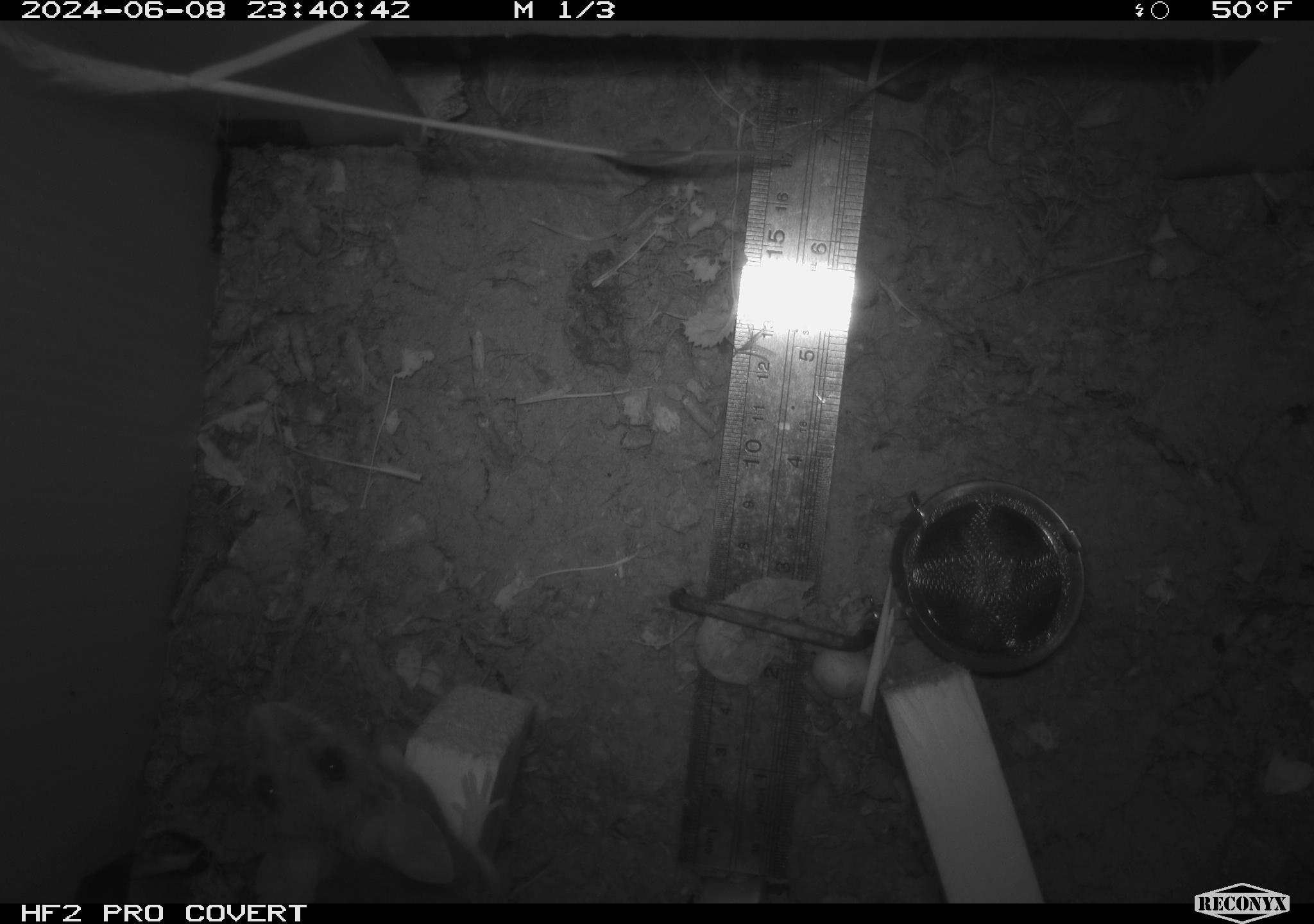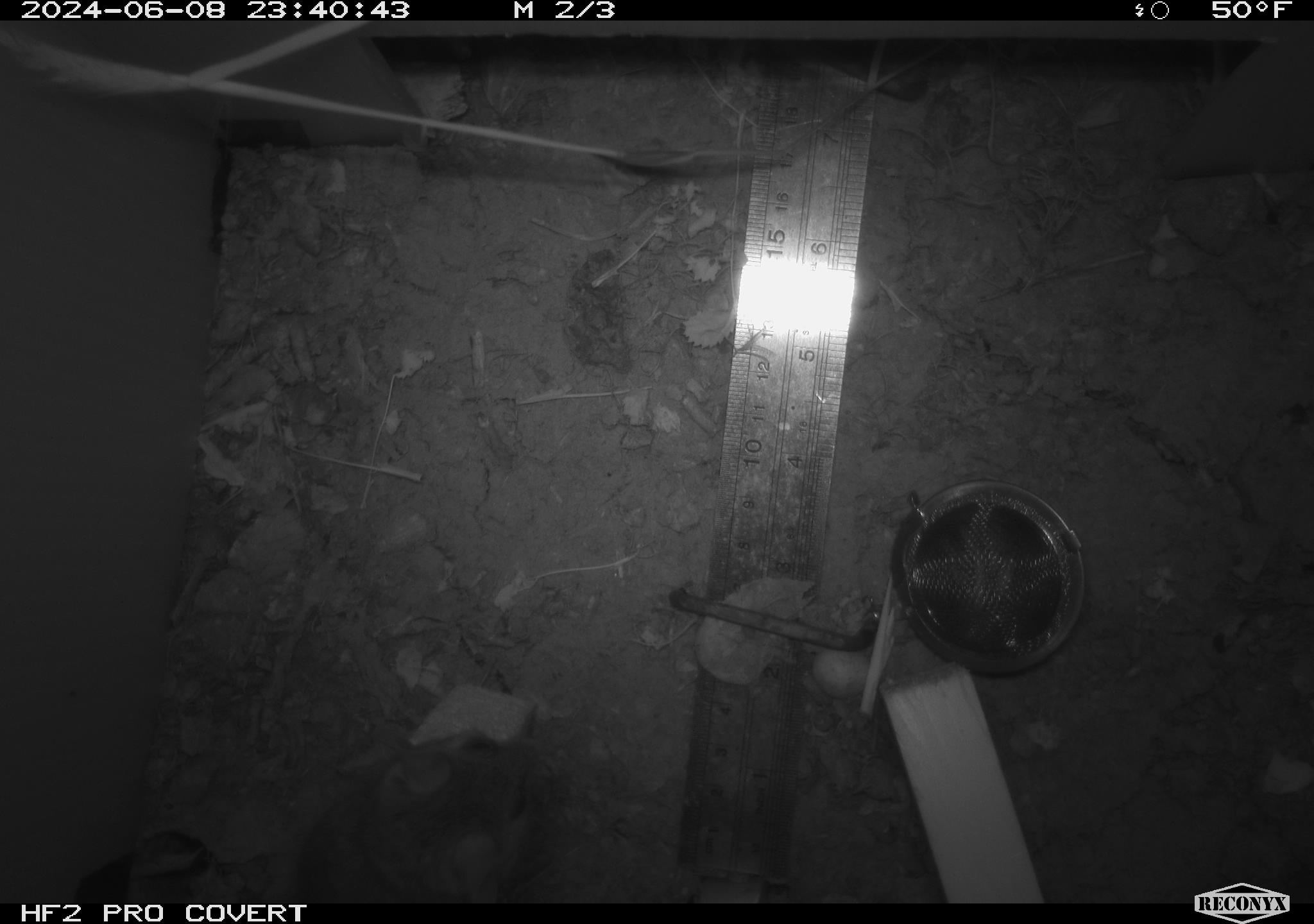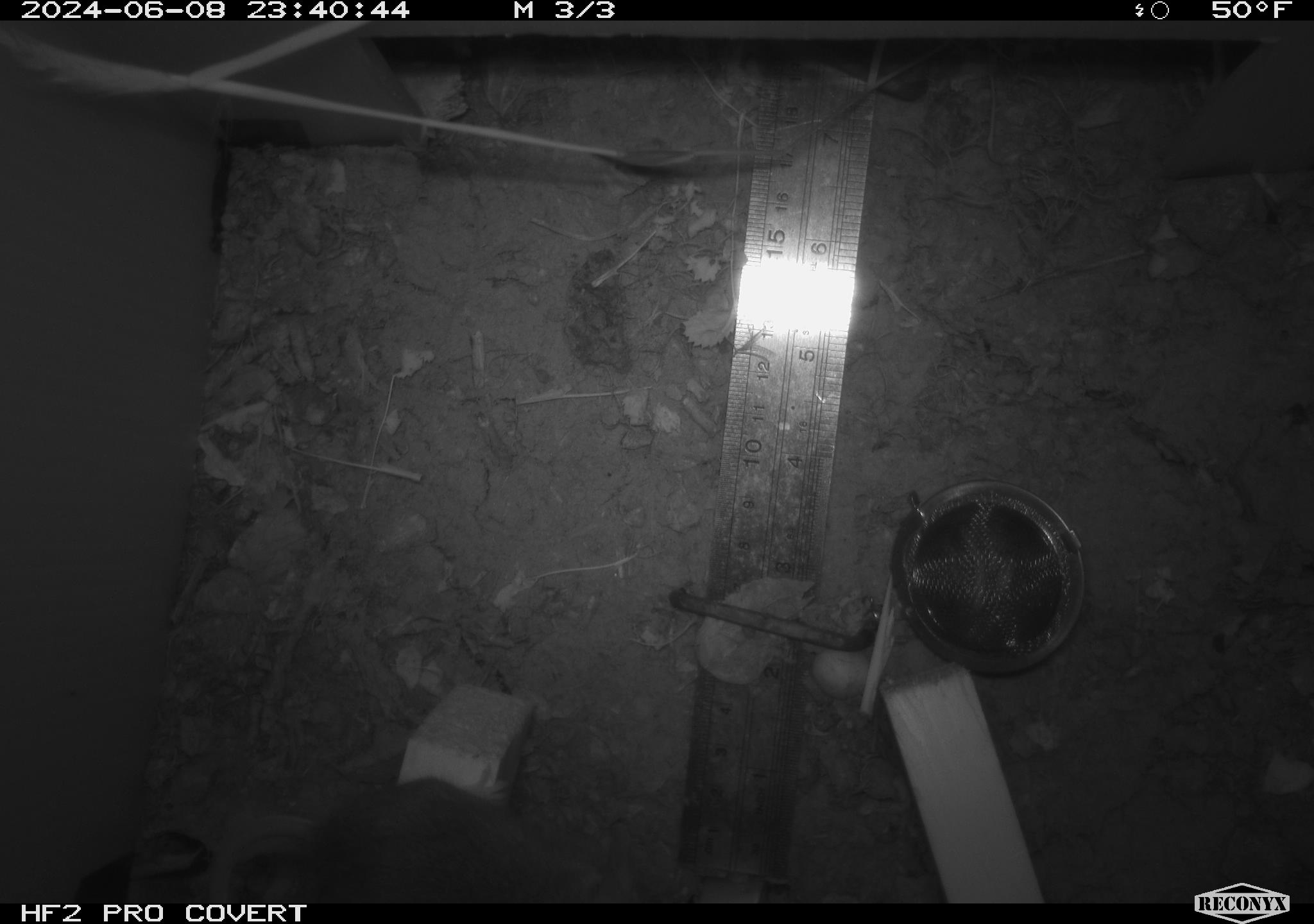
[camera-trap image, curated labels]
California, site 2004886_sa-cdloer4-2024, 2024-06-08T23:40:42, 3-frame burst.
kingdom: Animalia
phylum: Chordata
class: Mammalia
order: Rodentia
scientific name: Rodentia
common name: rodent